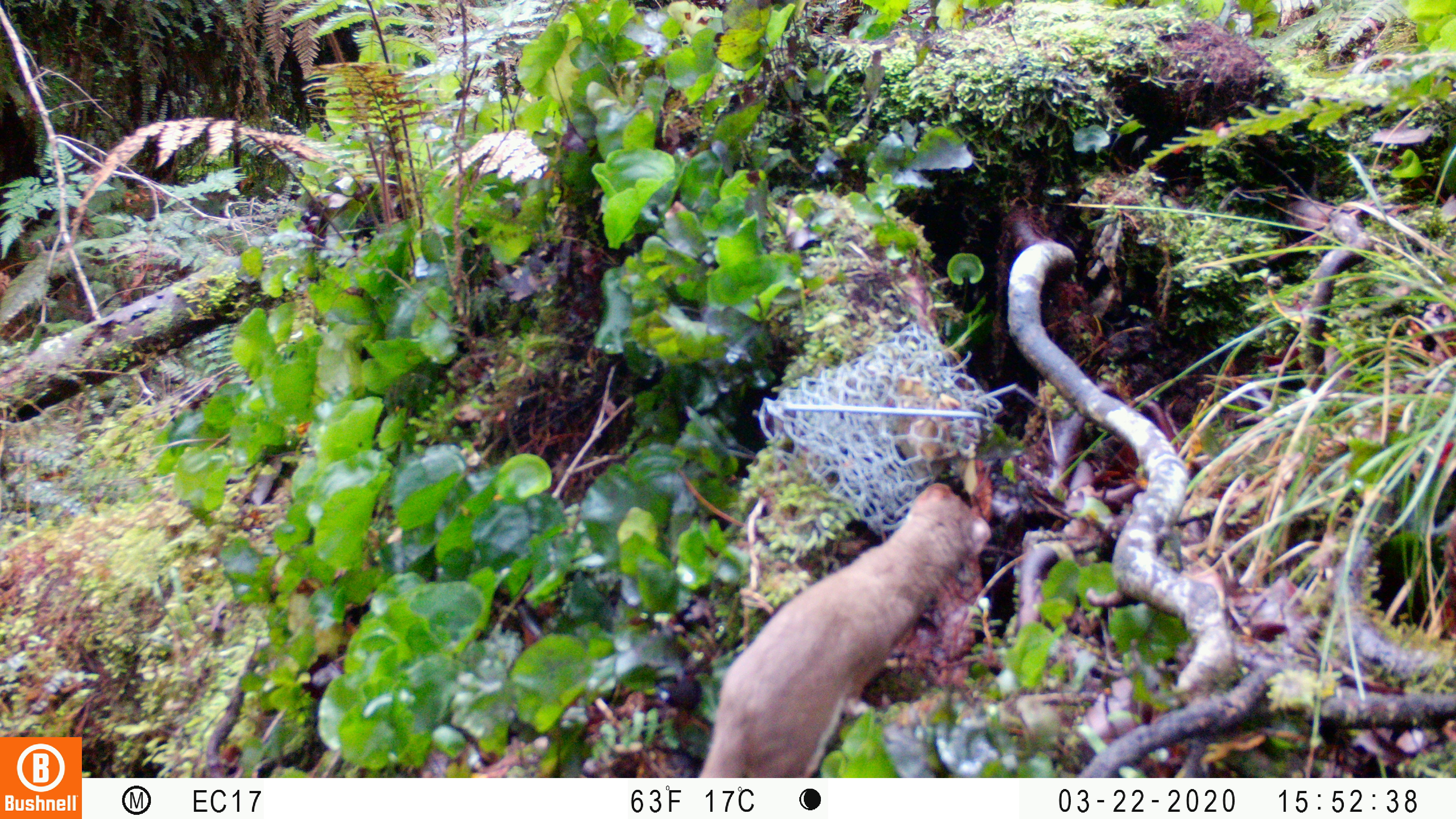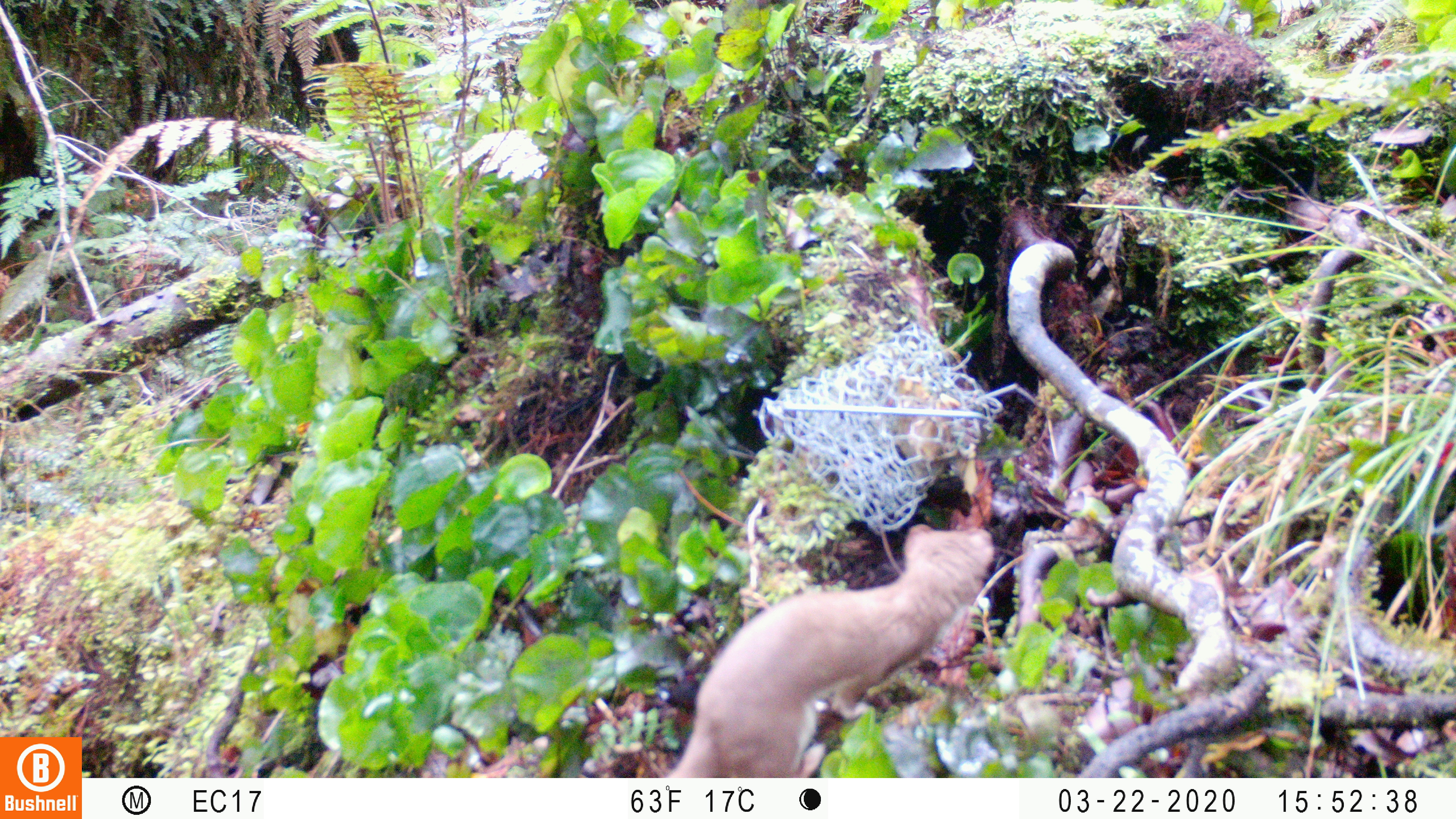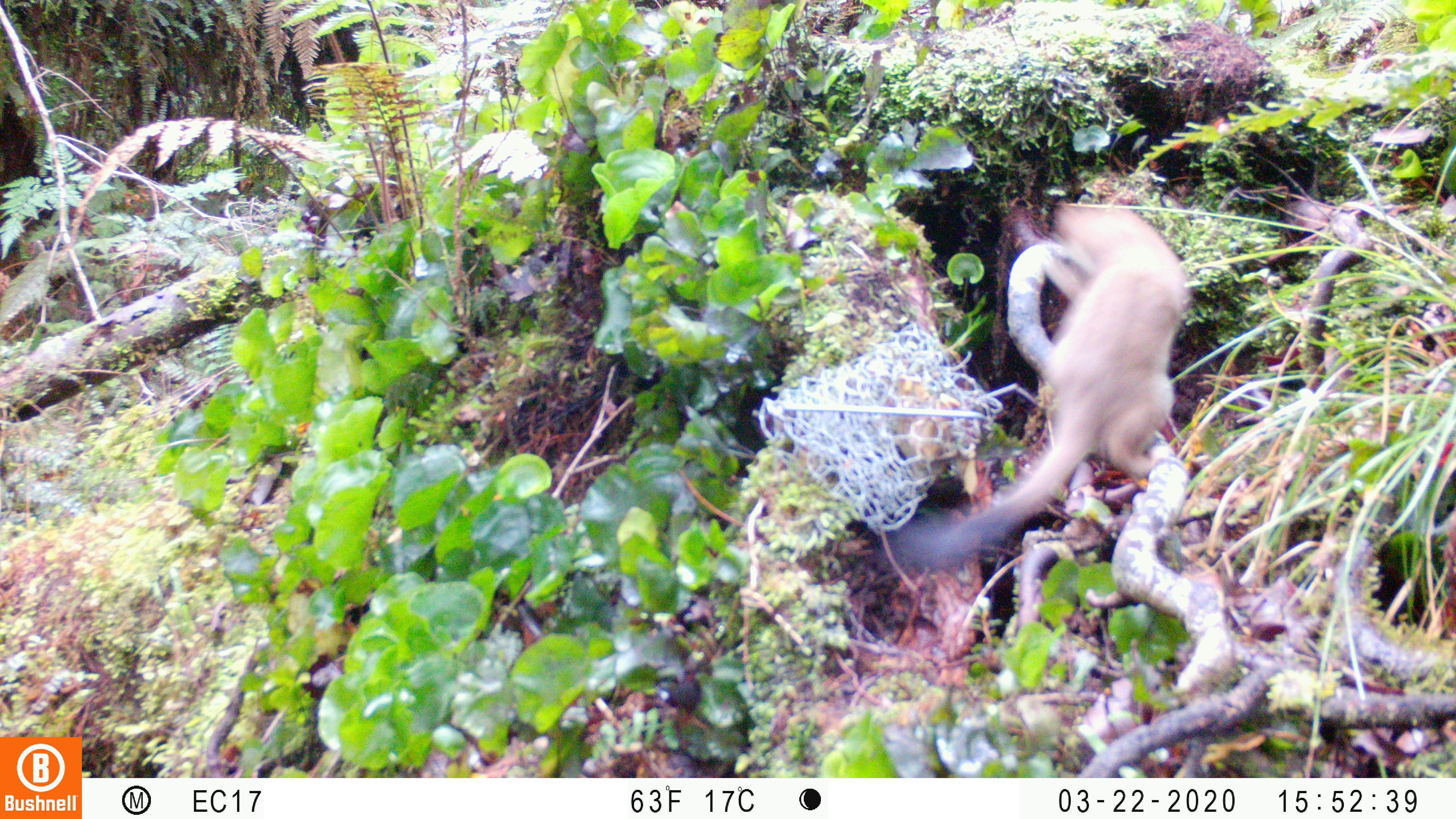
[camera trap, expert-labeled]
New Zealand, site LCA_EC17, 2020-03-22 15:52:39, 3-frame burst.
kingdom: Animalia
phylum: Chordata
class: Mammalia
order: Carnivora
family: Mustelidae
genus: Mustela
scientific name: Mustela erminea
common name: stoat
Stoat (Mustela erminea).